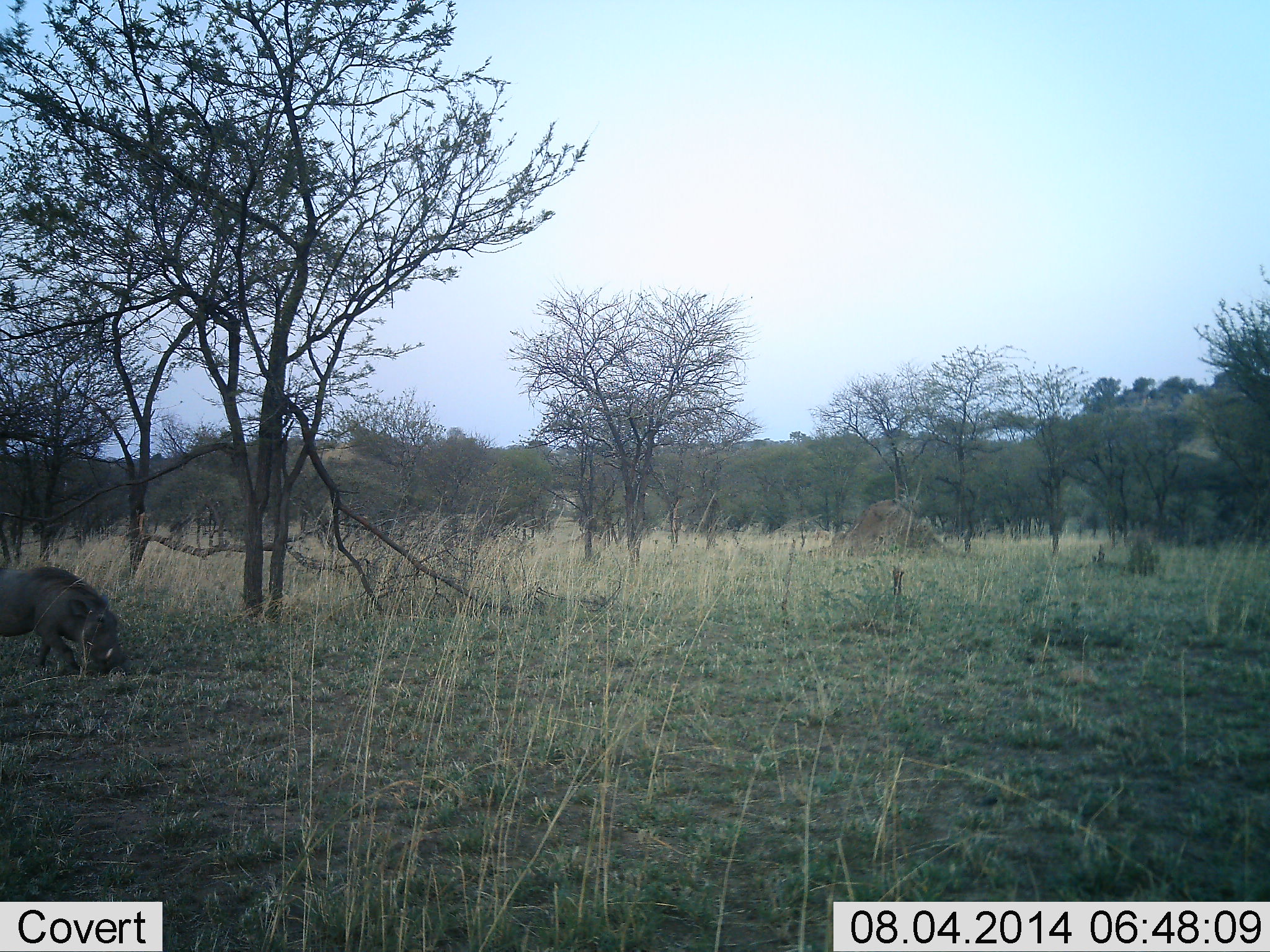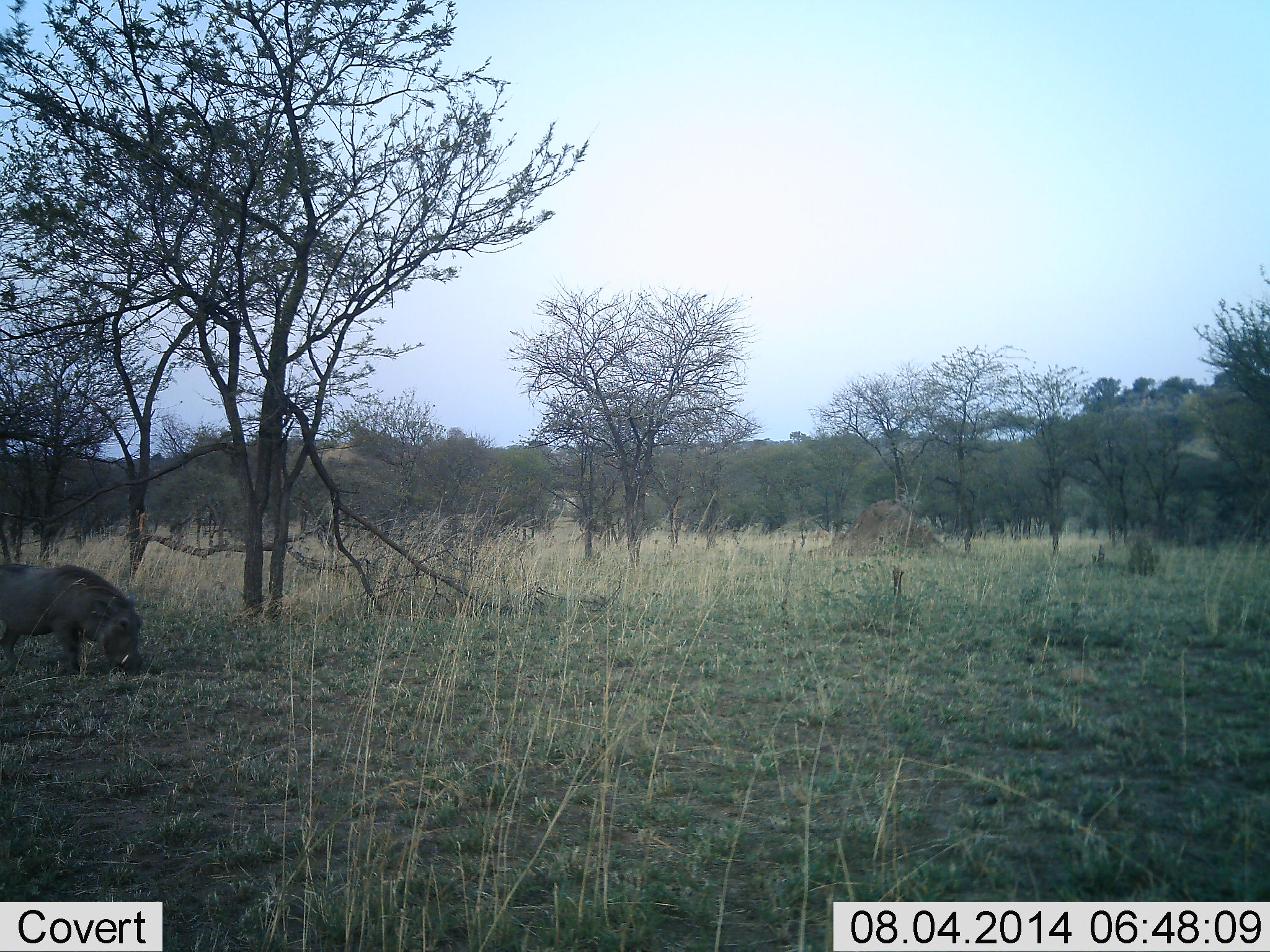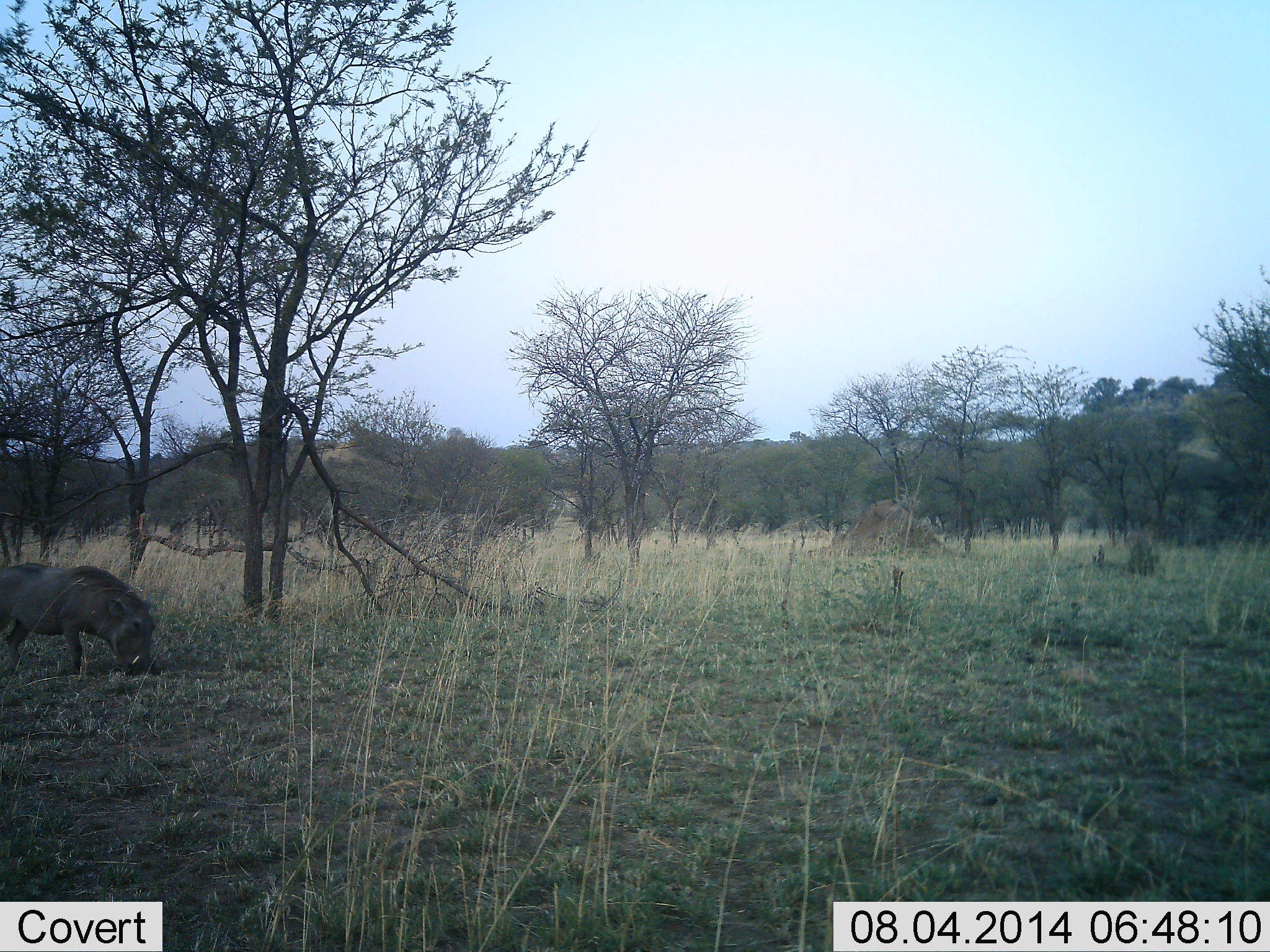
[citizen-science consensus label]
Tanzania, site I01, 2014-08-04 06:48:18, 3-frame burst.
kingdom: Animalia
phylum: Chordata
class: Mammalia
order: Artiodactyla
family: Suidae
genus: Phacochoerus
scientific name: Phacochoerus africanus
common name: warthog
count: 1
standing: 30%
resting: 0%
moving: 50%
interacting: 0%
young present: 0%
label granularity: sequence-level